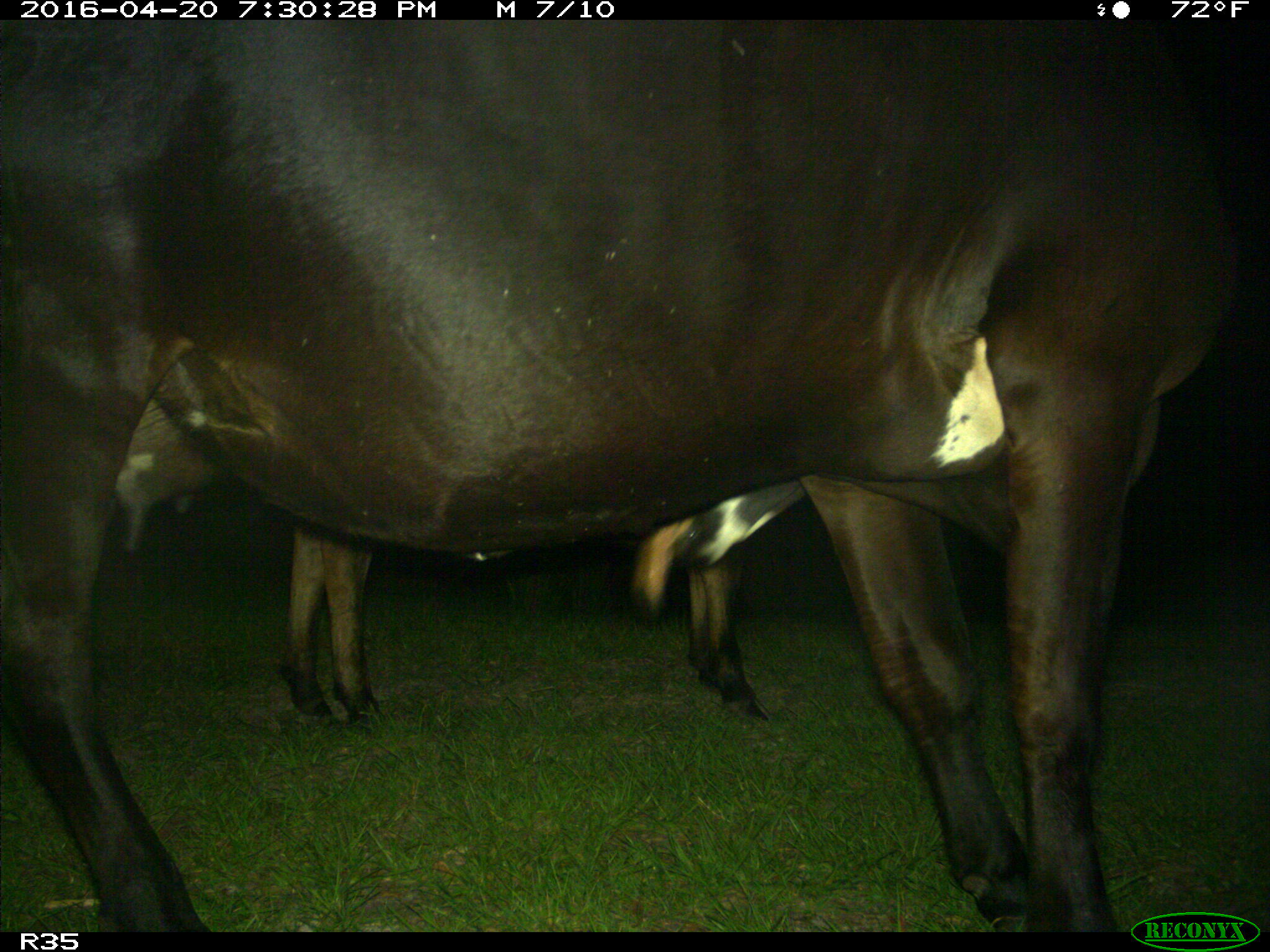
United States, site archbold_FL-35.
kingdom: Animalia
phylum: Chordata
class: Mammalia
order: Artiodactyla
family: Bovidae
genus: Bos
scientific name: Bos taurus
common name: domestic cow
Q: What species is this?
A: Bos taurus (domestic cow).